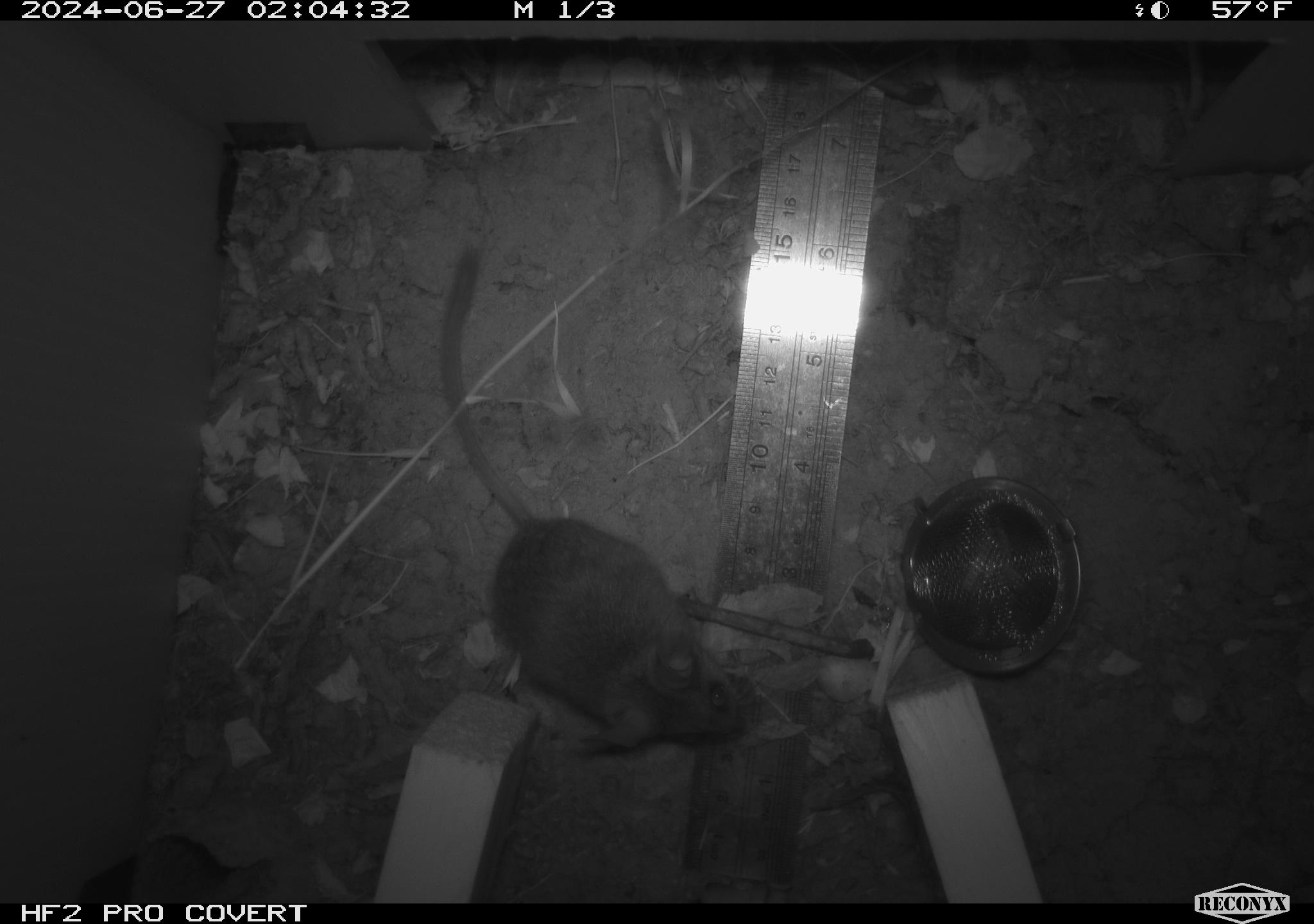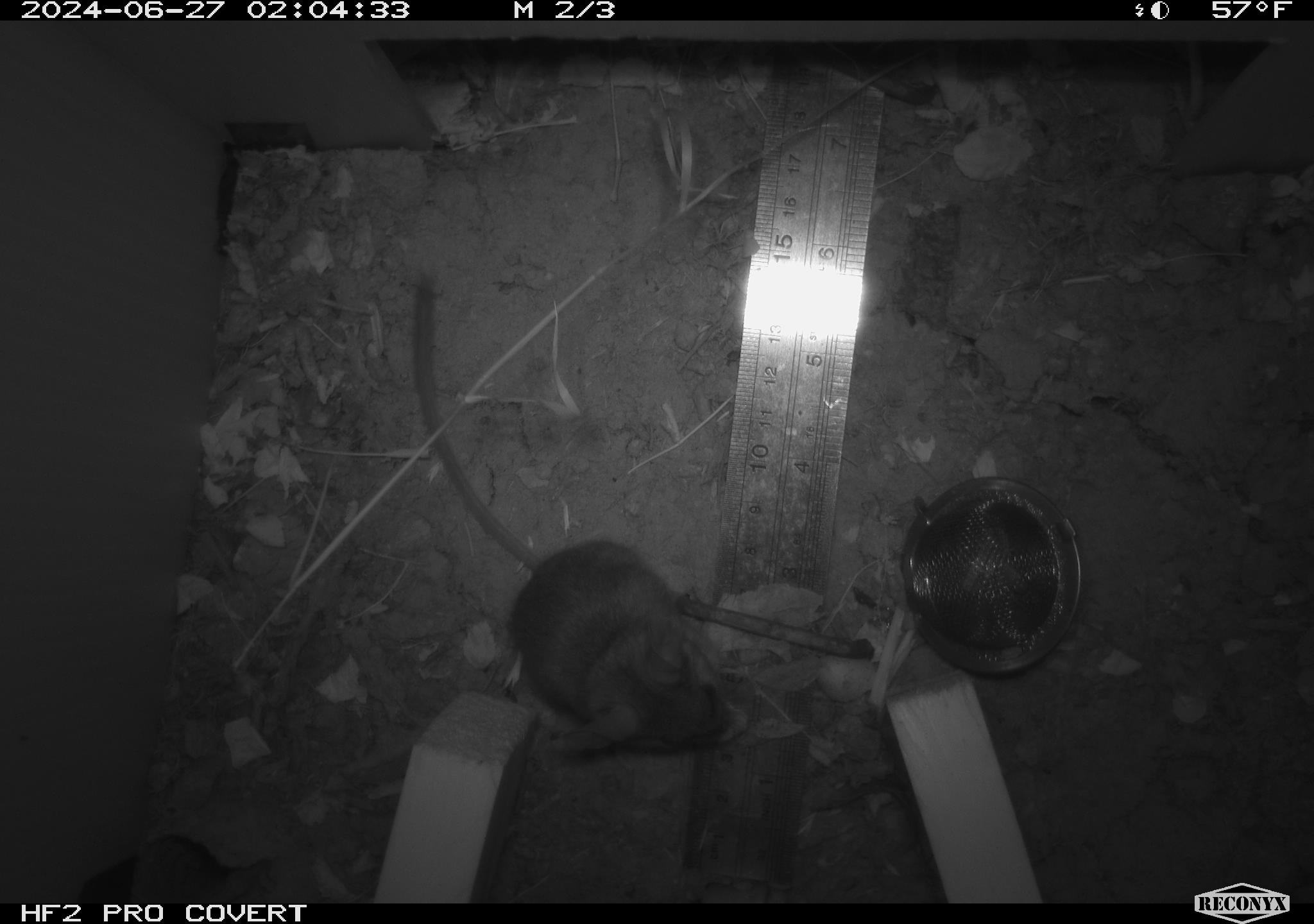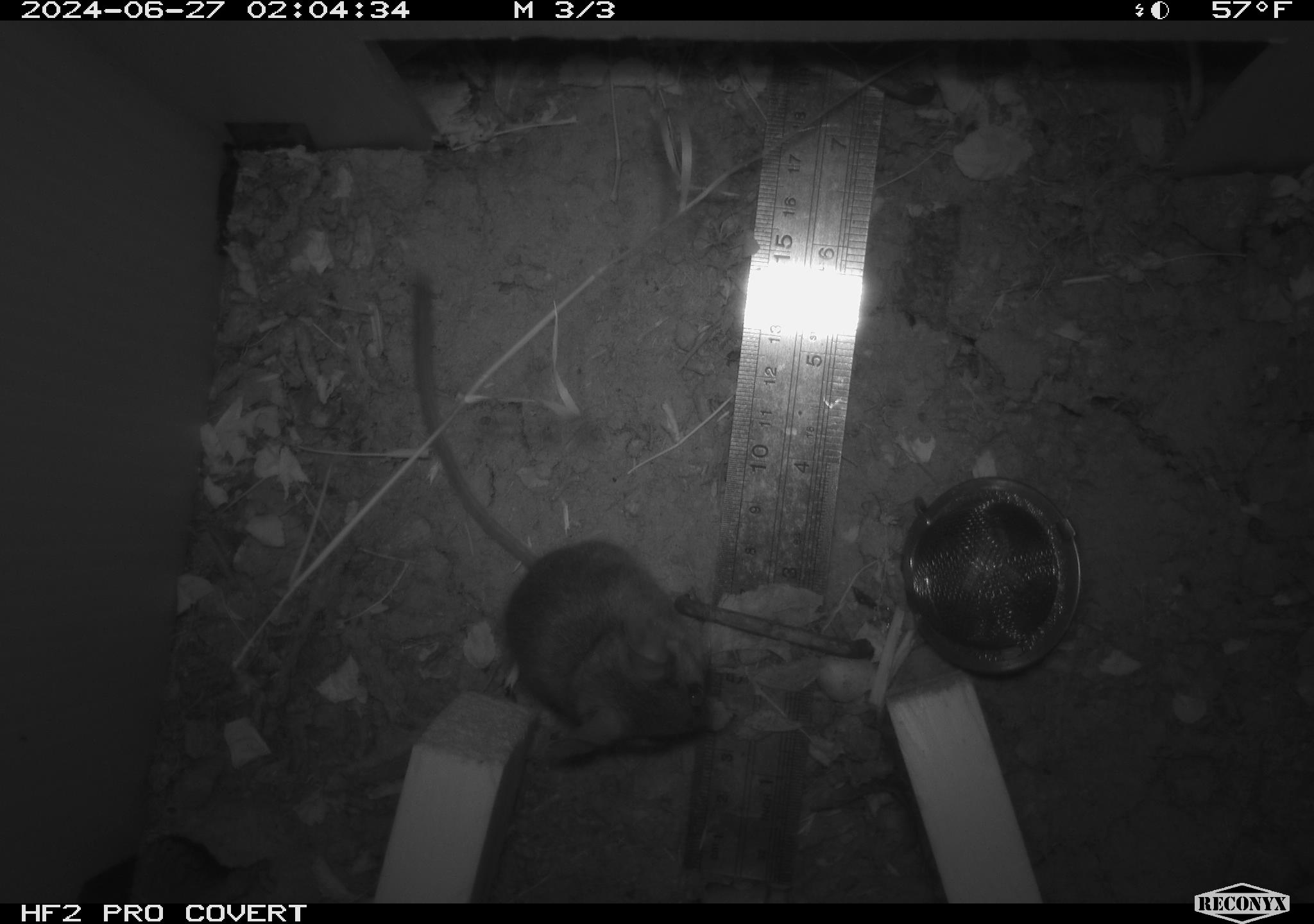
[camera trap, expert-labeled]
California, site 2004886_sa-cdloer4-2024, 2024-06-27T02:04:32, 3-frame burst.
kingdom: Animalia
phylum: Chordata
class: Mammalia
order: Rodentia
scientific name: Rodentia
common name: rodent